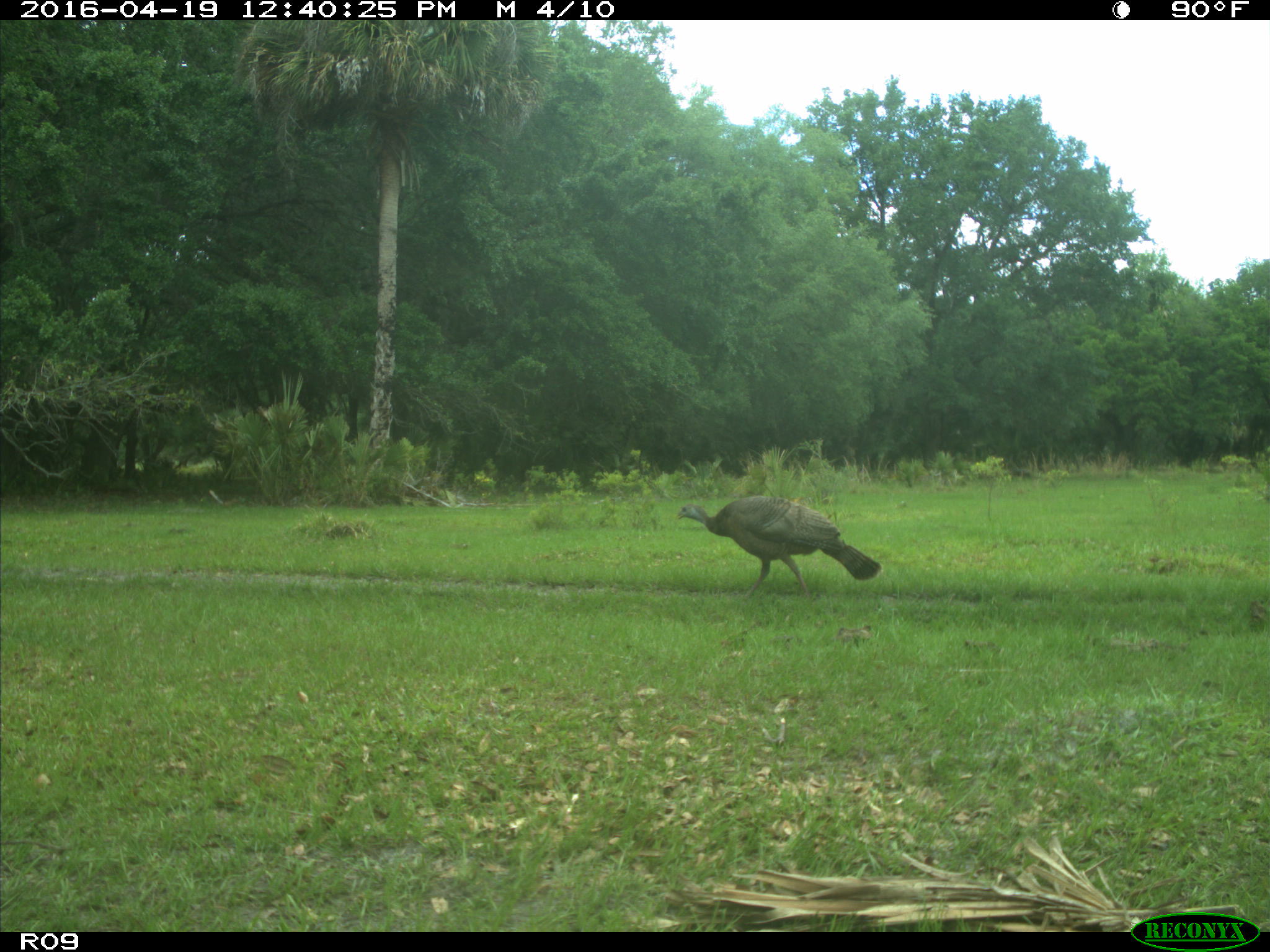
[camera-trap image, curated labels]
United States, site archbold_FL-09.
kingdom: Animalia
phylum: Chordata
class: Aves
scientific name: Aves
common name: birds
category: unidentified bird